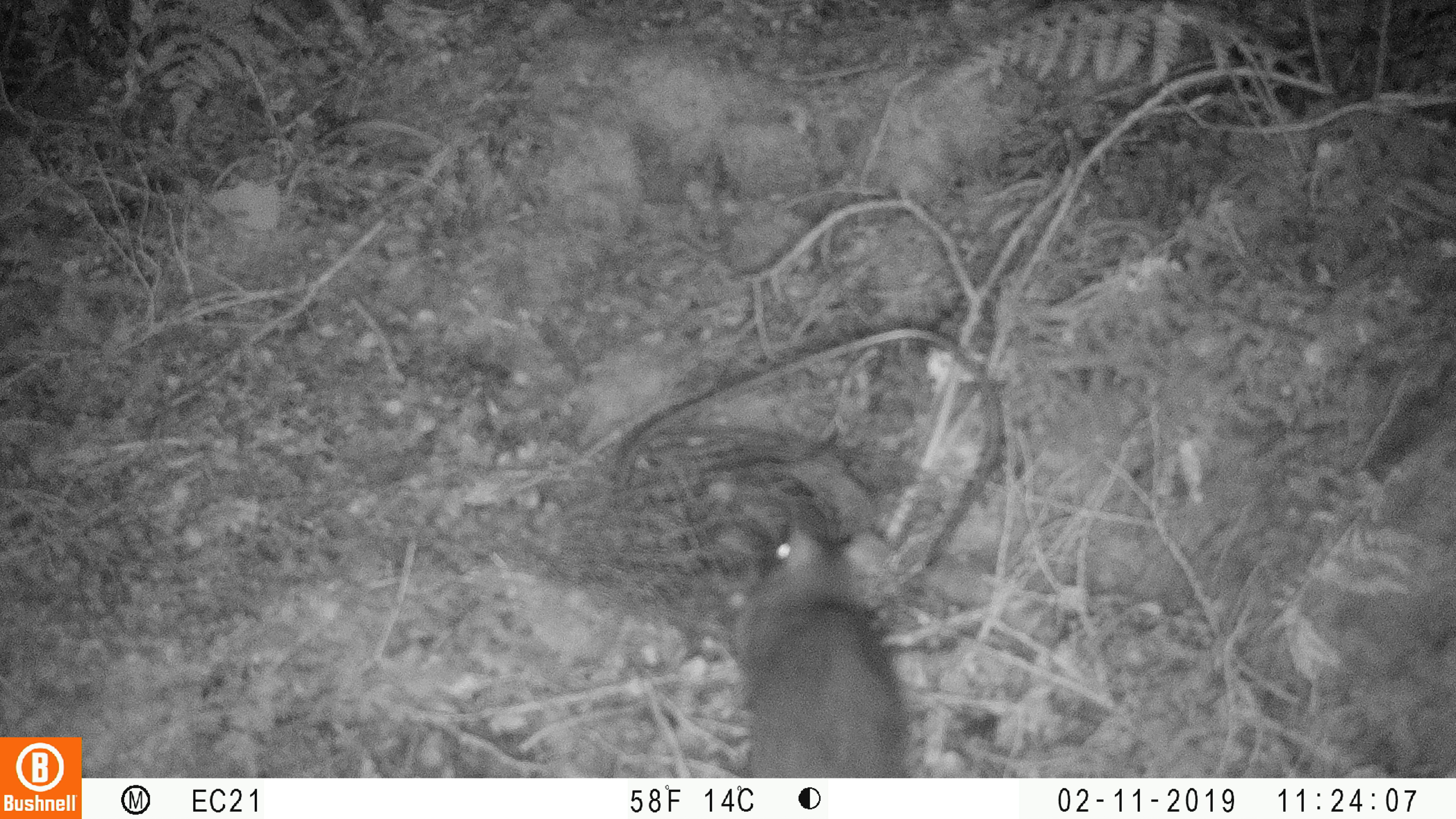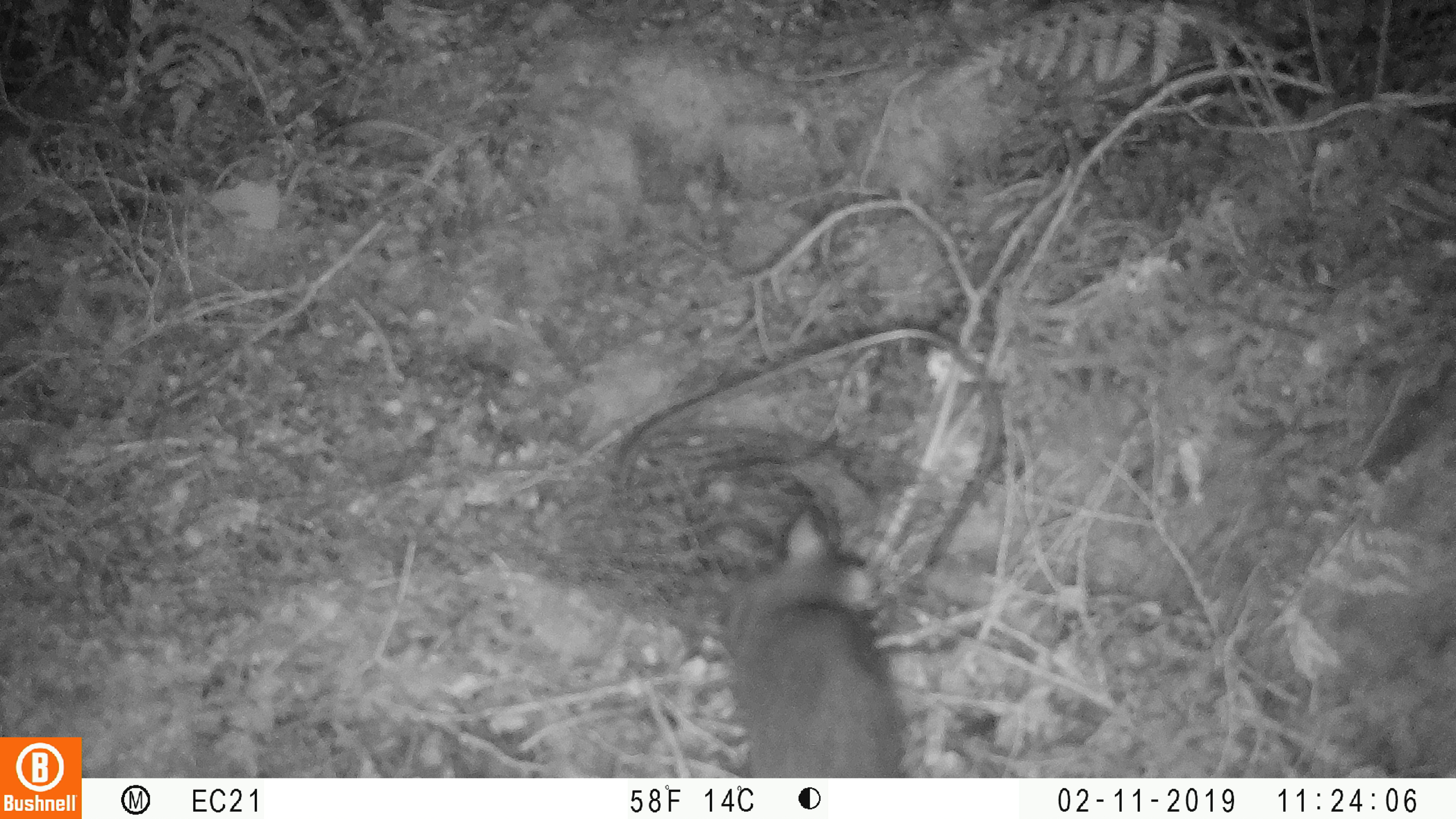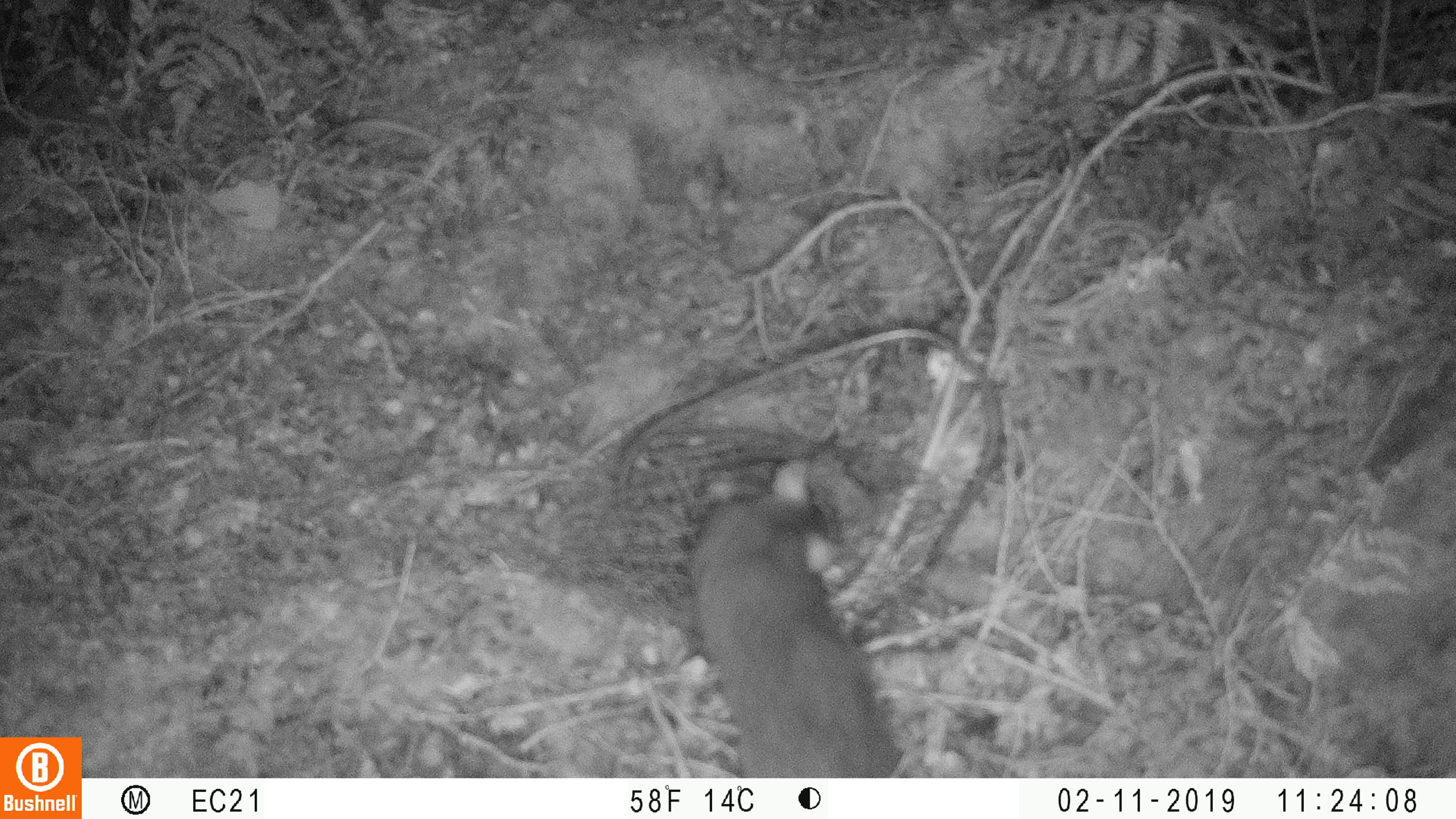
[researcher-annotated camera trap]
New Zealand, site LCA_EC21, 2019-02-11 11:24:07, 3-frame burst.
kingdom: Animalia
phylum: Chordata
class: Mammalia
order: Rodentia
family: Muridae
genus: Rattus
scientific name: Rattus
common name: rat